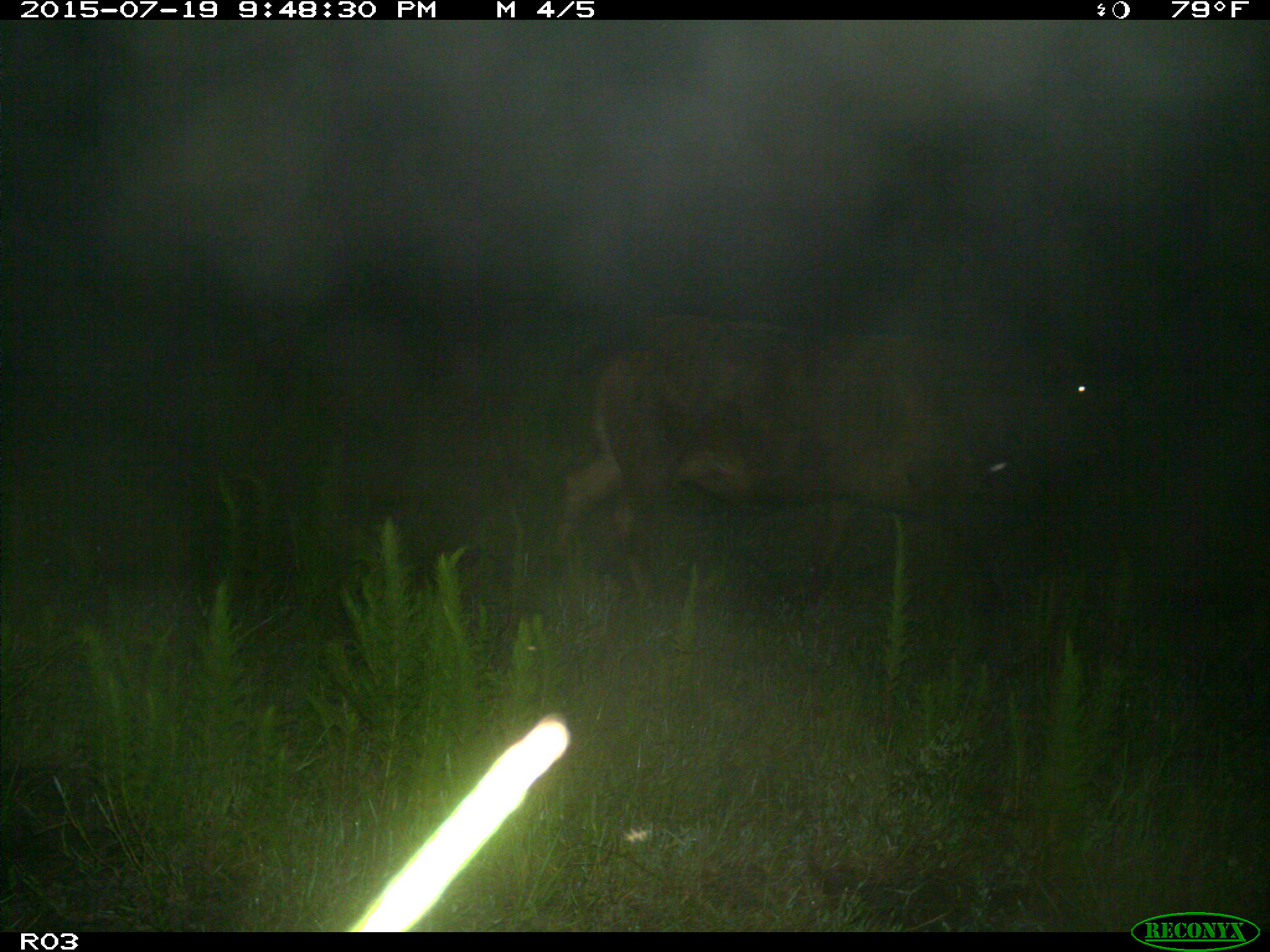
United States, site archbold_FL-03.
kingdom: Animalia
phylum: Chordata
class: Mammalia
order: Artiodactyla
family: Bovidae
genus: Bos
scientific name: Bos taurus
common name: domestic cow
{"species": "Bos taurus (domestic cow)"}